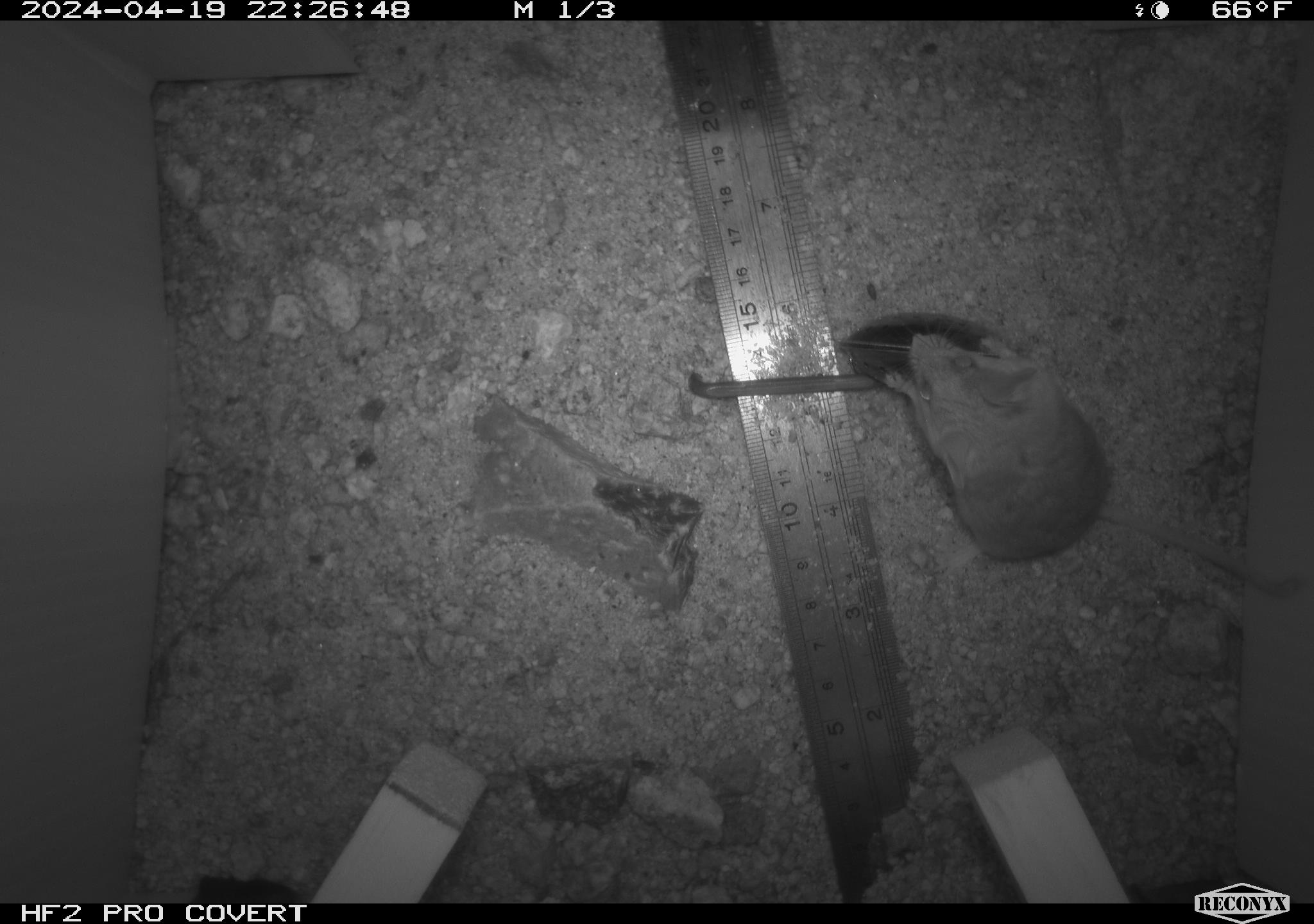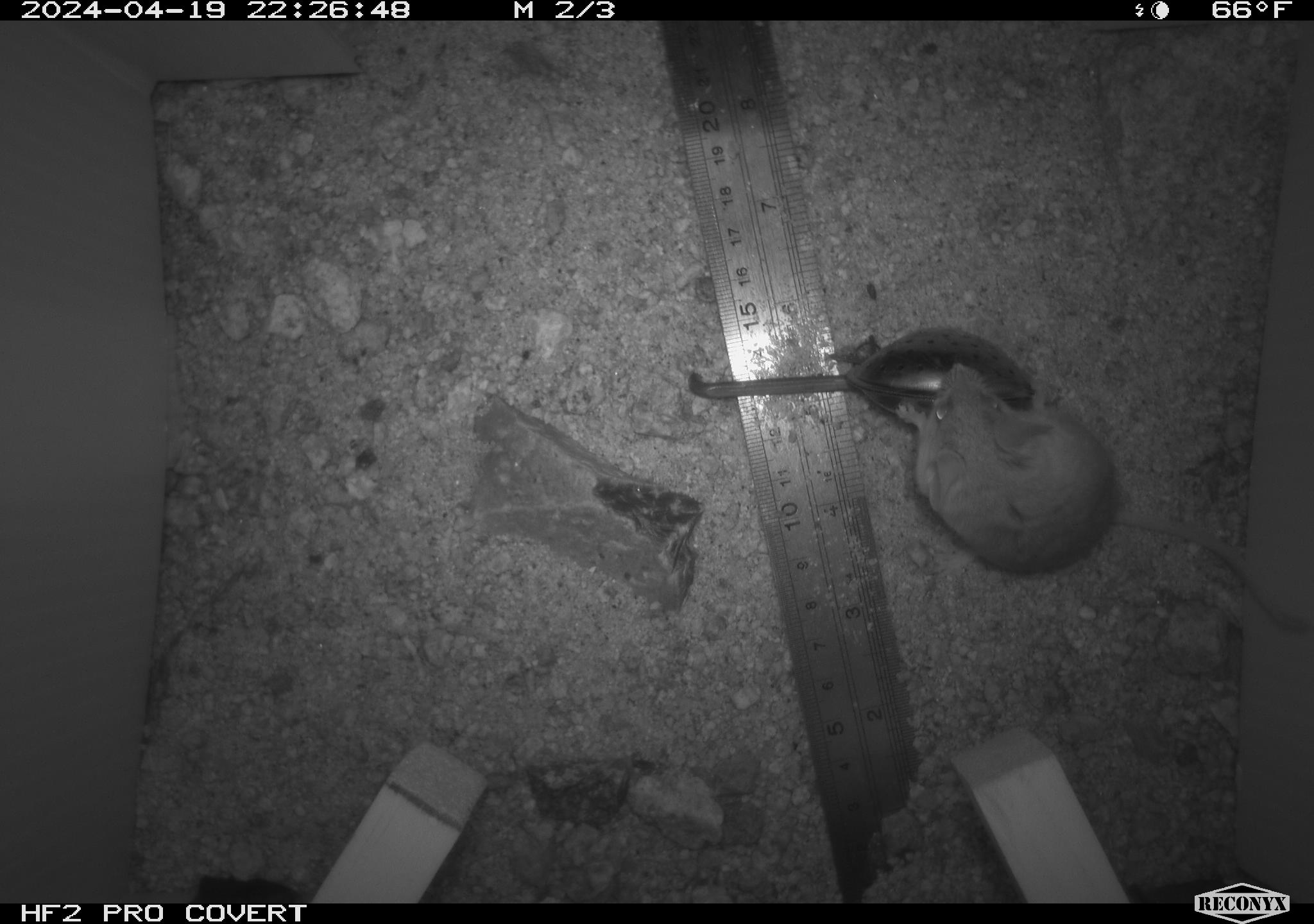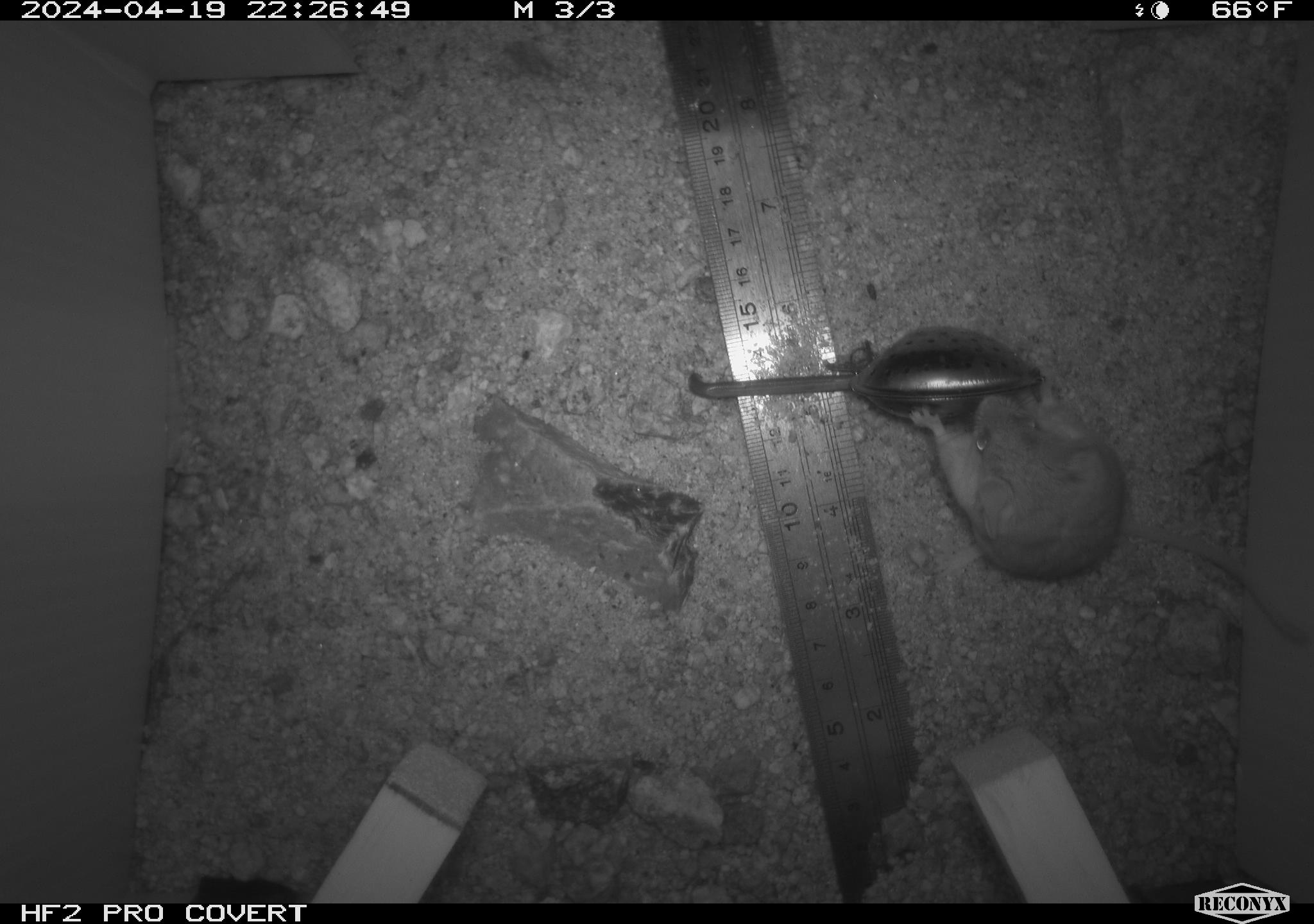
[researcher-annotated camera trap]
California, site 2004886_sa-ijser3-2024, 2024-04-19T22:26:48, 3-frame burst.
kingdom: Animalia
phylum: Chordata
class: Mammalia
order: Rodentia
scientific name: Rodentia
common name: mouse species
Mouse species (Rodentia).